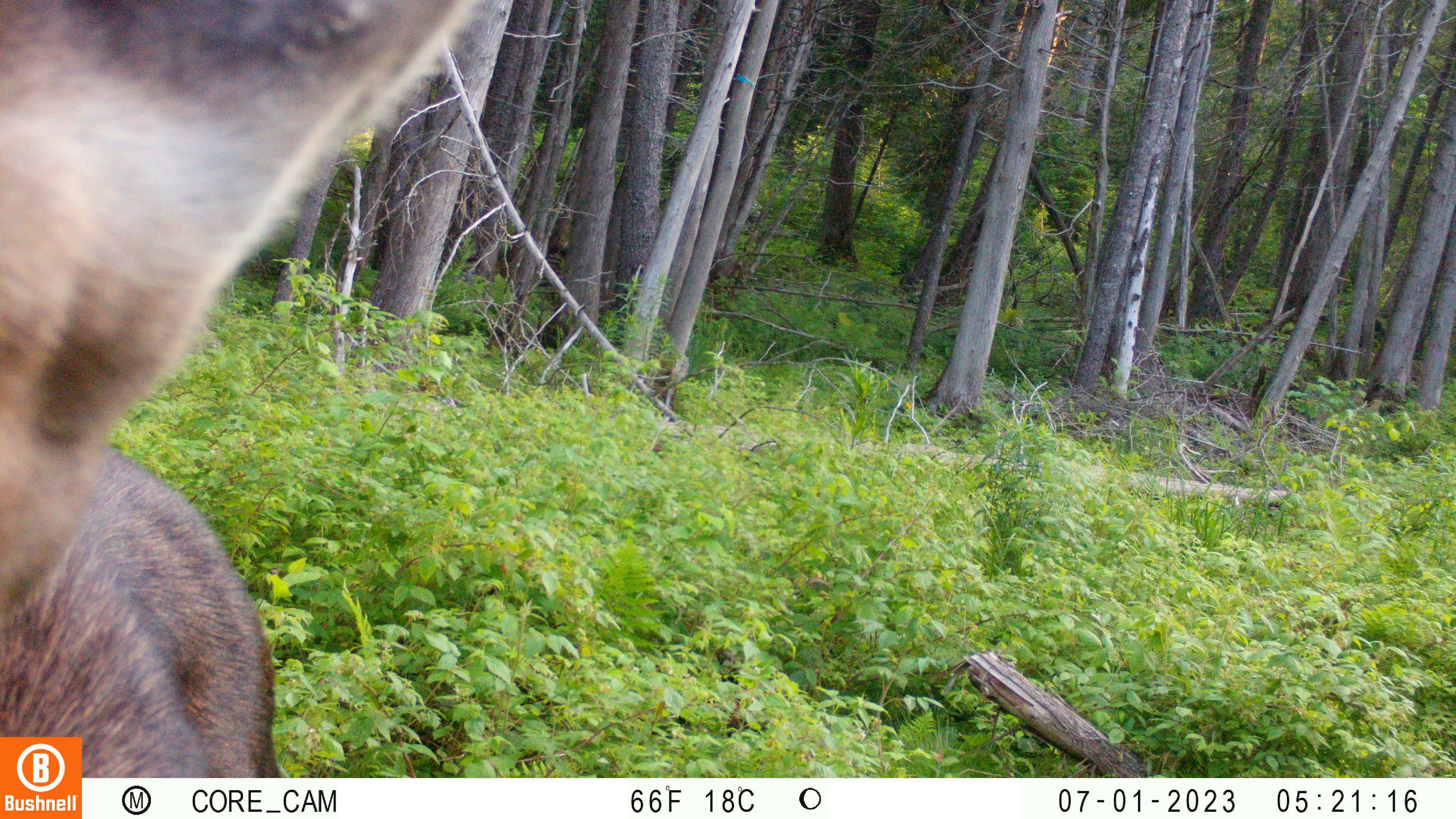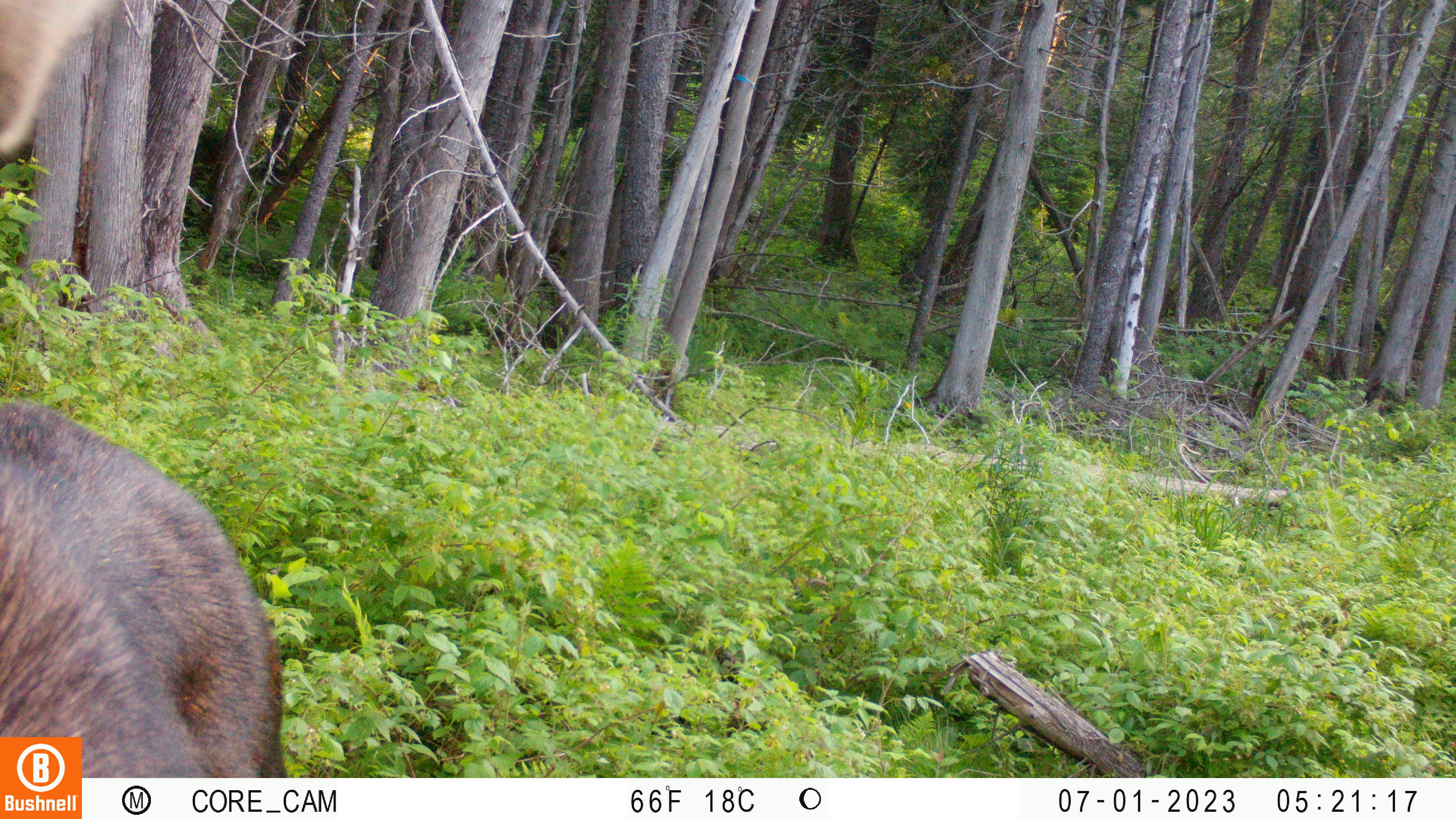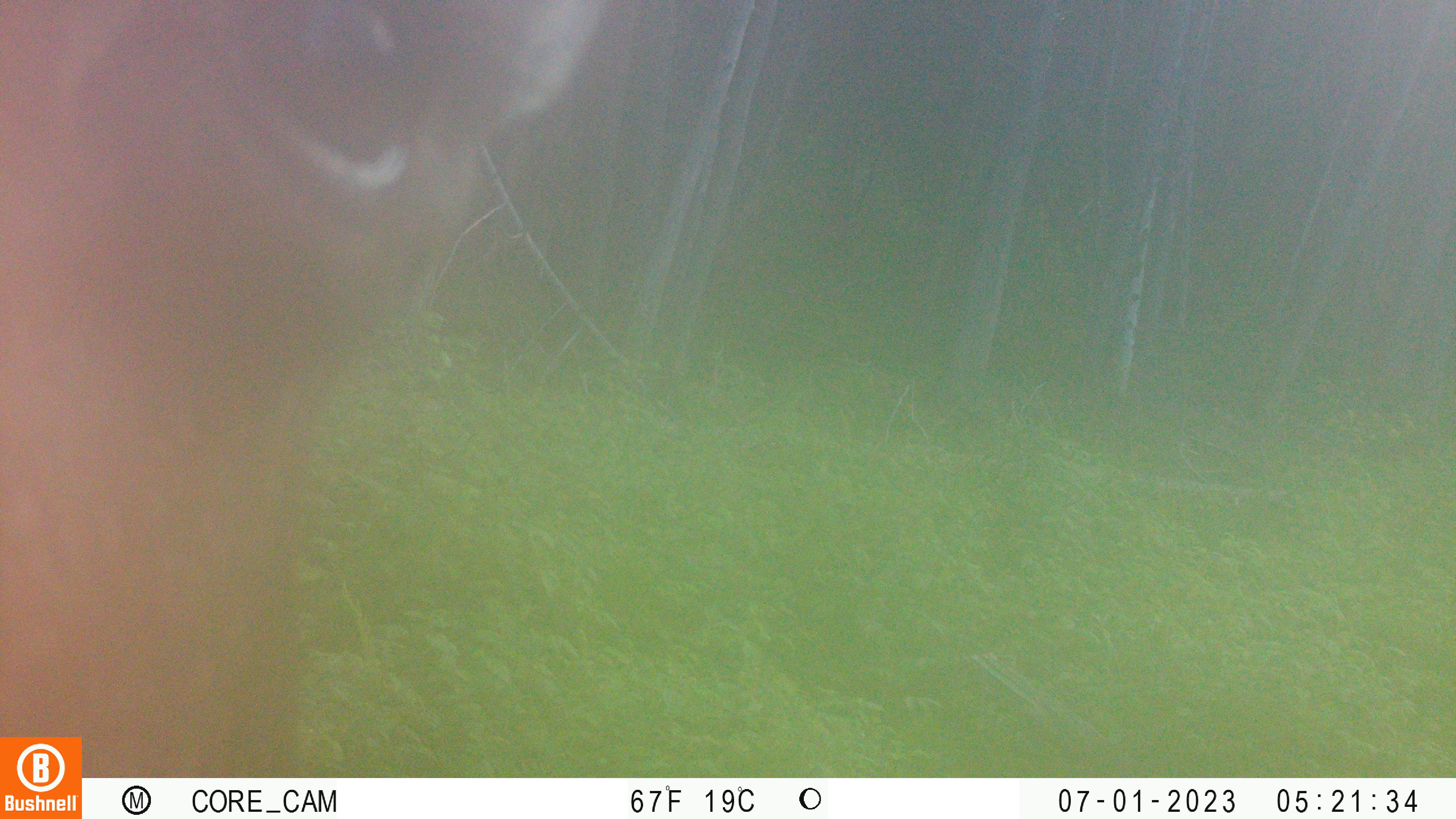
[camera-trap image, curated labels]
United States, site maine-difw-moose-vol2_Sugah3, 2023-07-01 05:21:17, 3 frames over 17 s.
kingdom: Animalia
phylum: Chordata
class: Mammalia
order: Artiodactyla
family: Cervidae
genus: Alces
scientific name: Alces alces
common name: moose